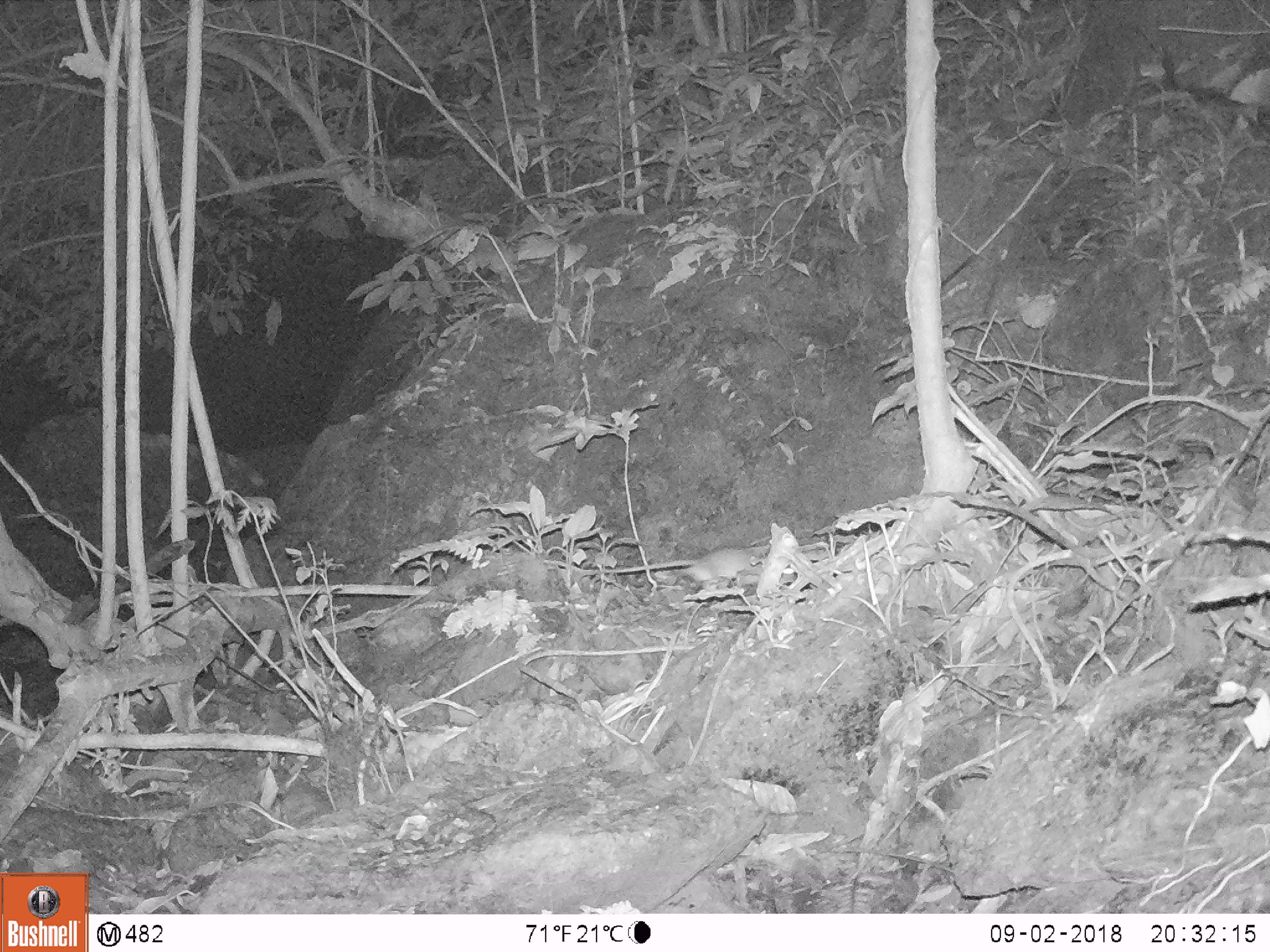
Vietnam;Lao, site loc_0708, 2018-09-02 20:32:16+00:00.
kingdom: Animalia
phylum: Chordata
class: Mammalia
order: Rodentia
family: Muridae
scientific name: Muridae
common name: old-world mice and rats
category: unidentified murid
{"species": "unidentified murid (old-world mice and rats) (Muridae)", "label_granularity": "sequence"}